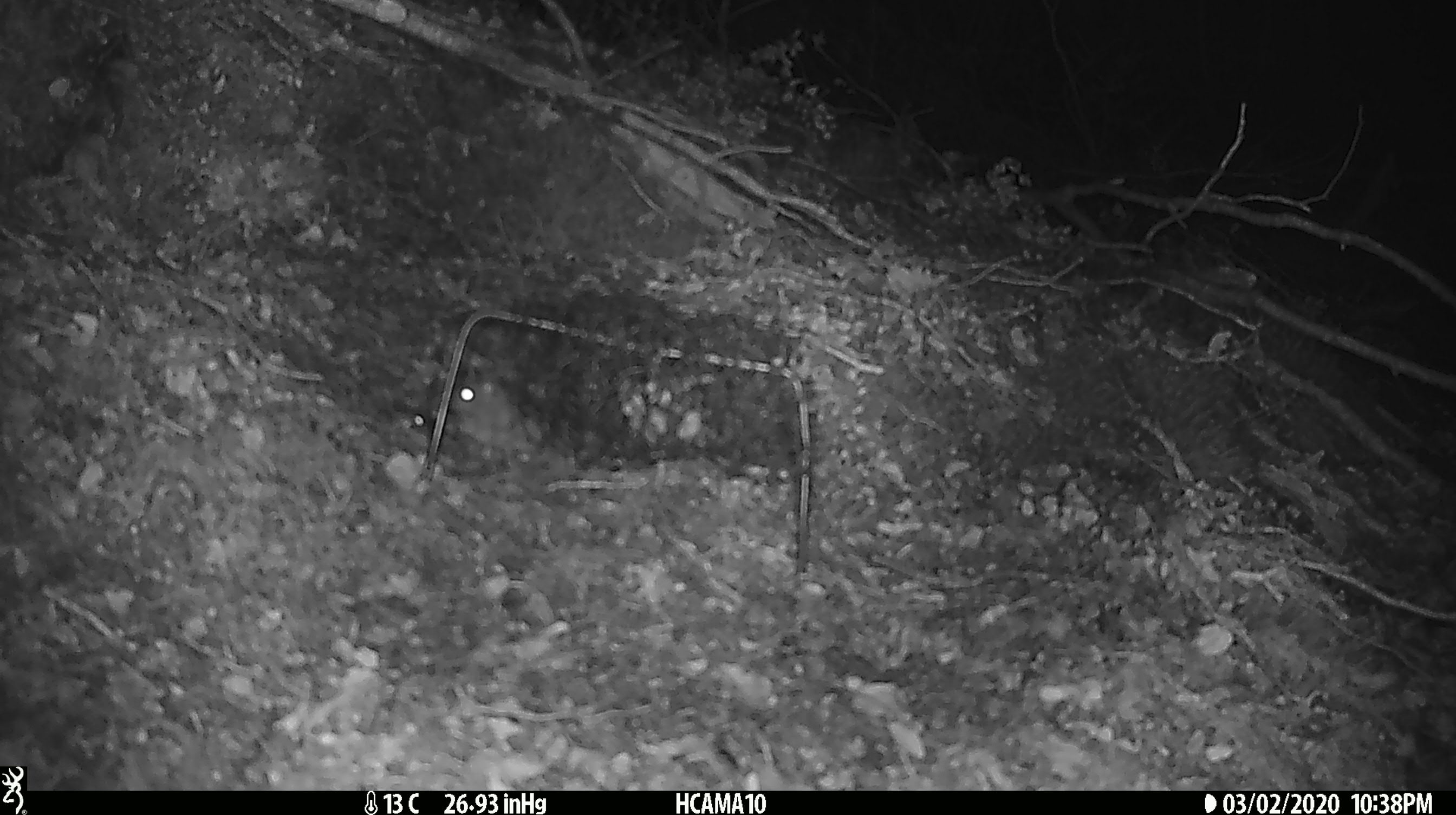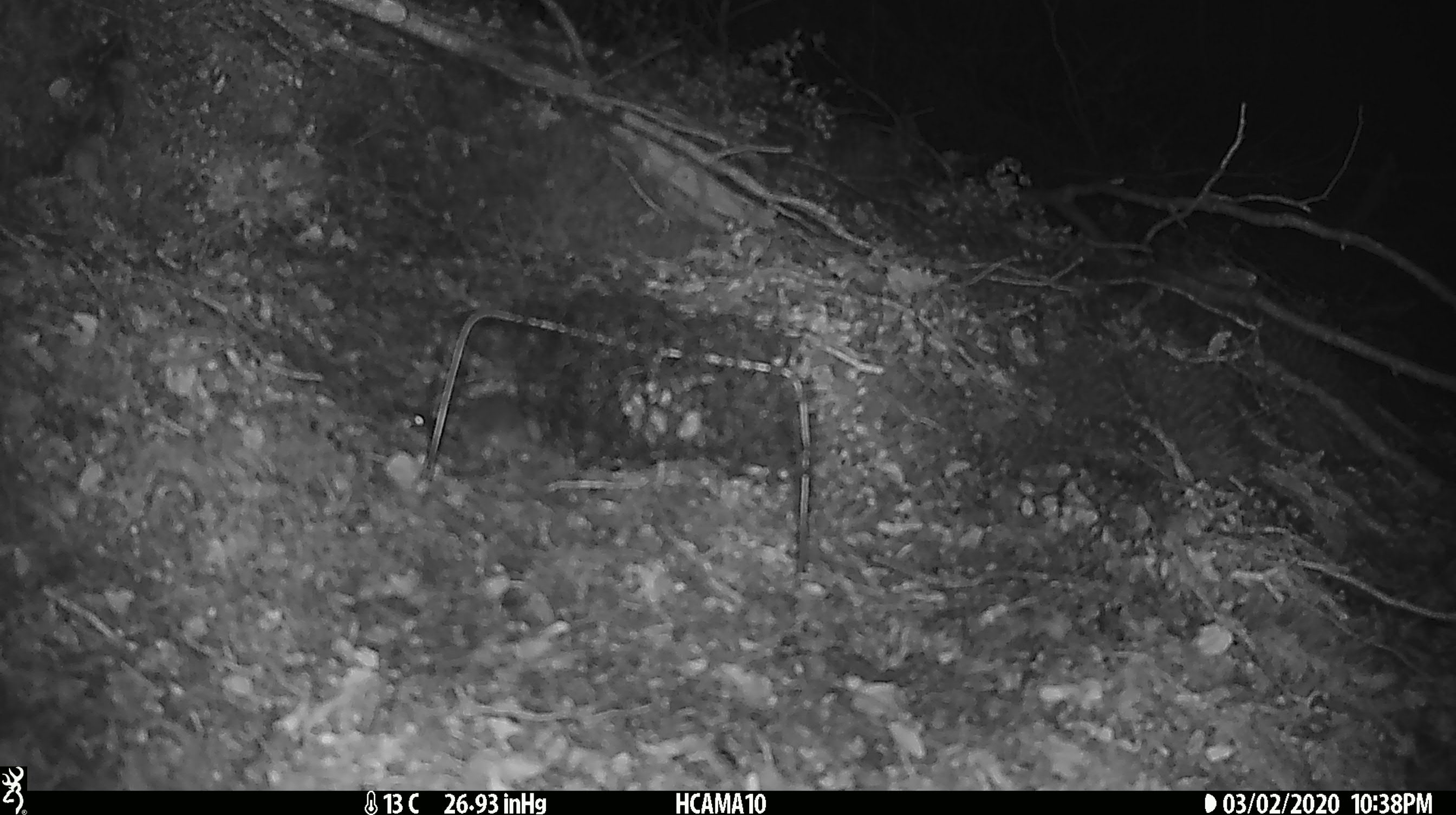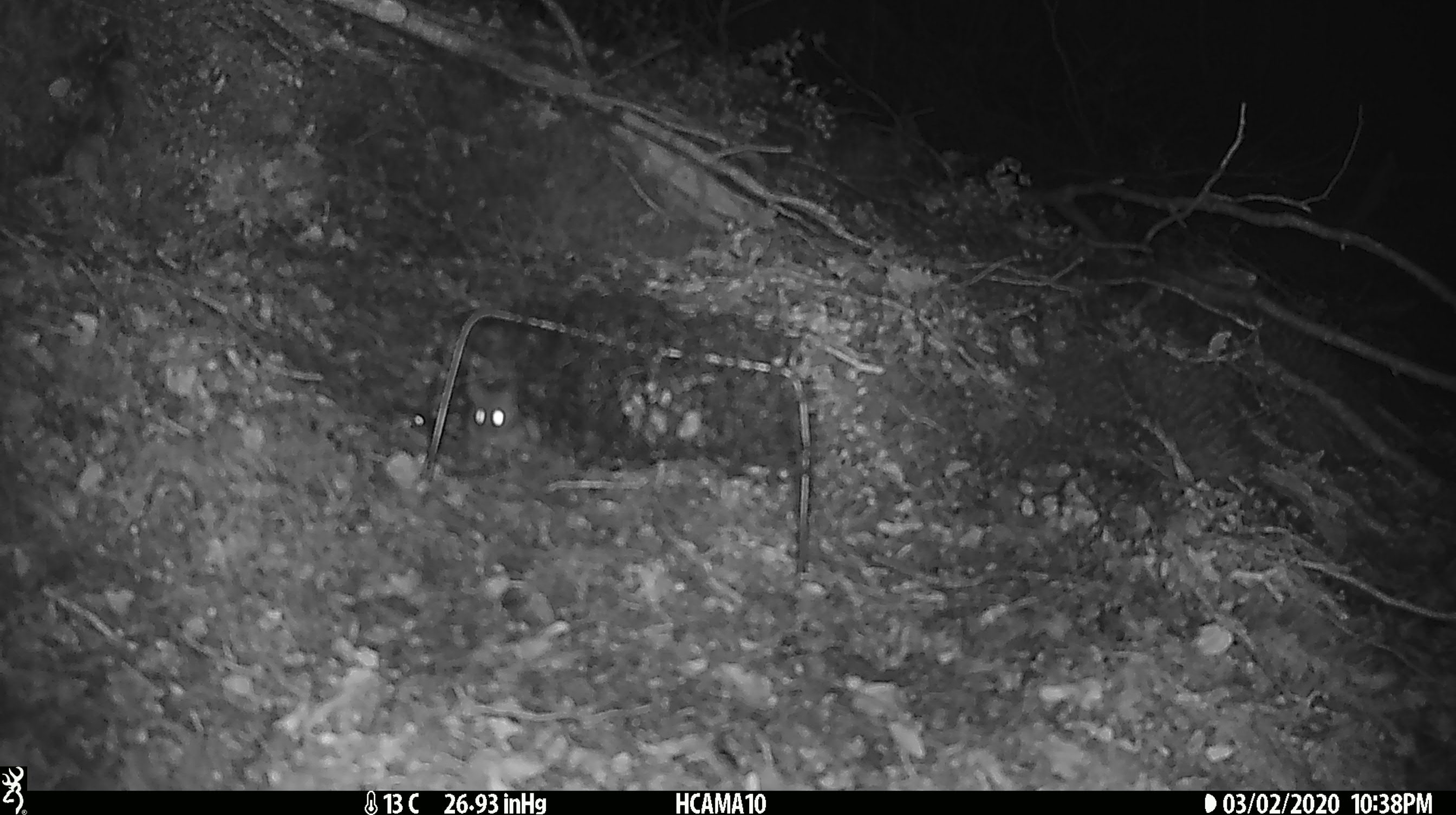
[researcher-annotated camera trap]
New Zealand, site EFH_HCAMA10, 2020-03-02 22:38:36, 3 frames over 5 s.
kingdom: Animalia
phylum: Chordata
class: Mammalia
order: Rodentia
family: Muridae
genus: Mus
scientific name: Mus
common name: mouse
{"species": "mouse (Mus)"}